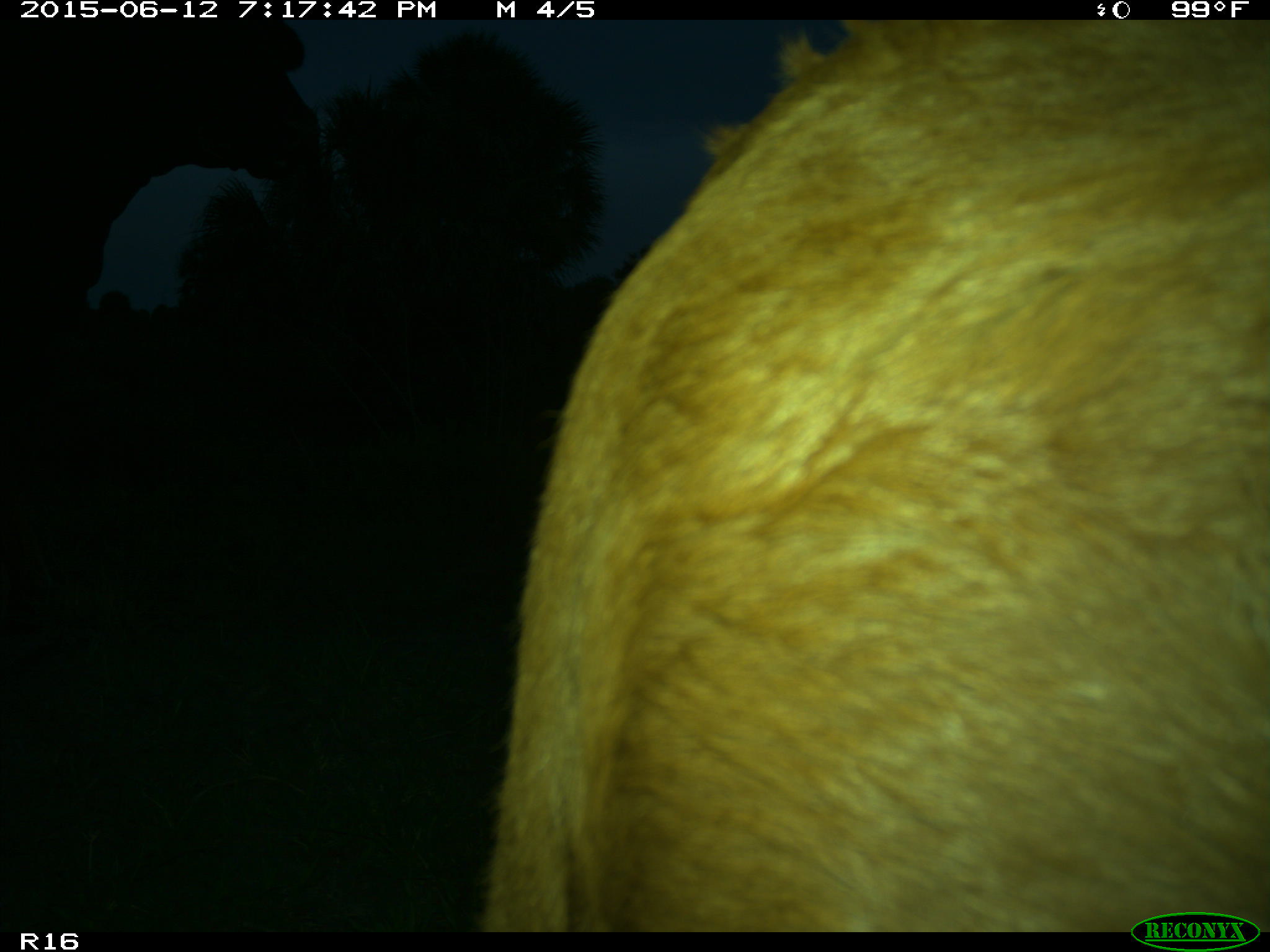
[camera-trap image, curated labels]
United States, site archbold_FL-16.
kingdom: Animalia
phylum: Chordata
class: Mammalia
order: Artiodactyla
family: Bovidae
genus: Bos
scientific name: Bos taurus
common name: domestic cow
Bos taurus (domestic cow).